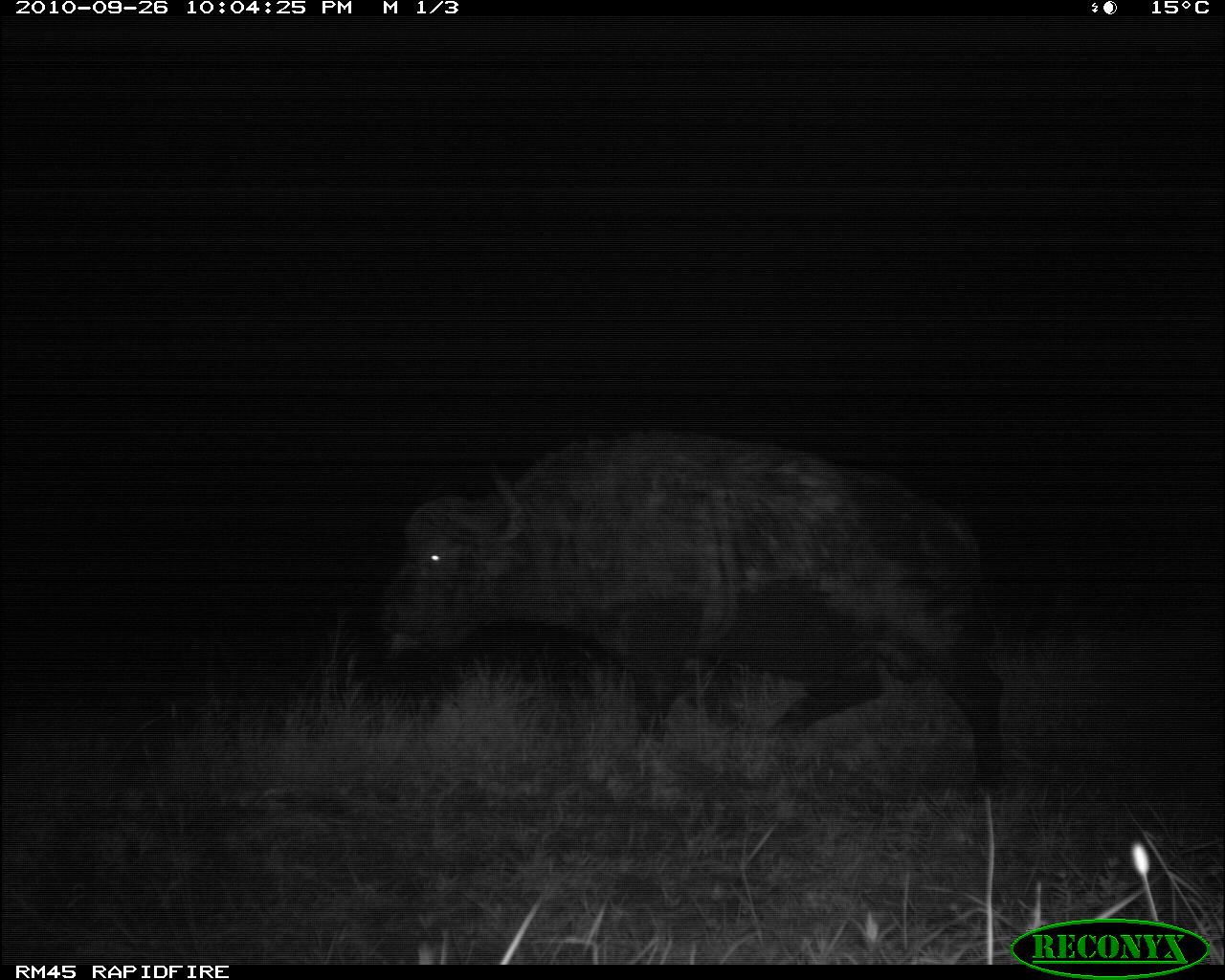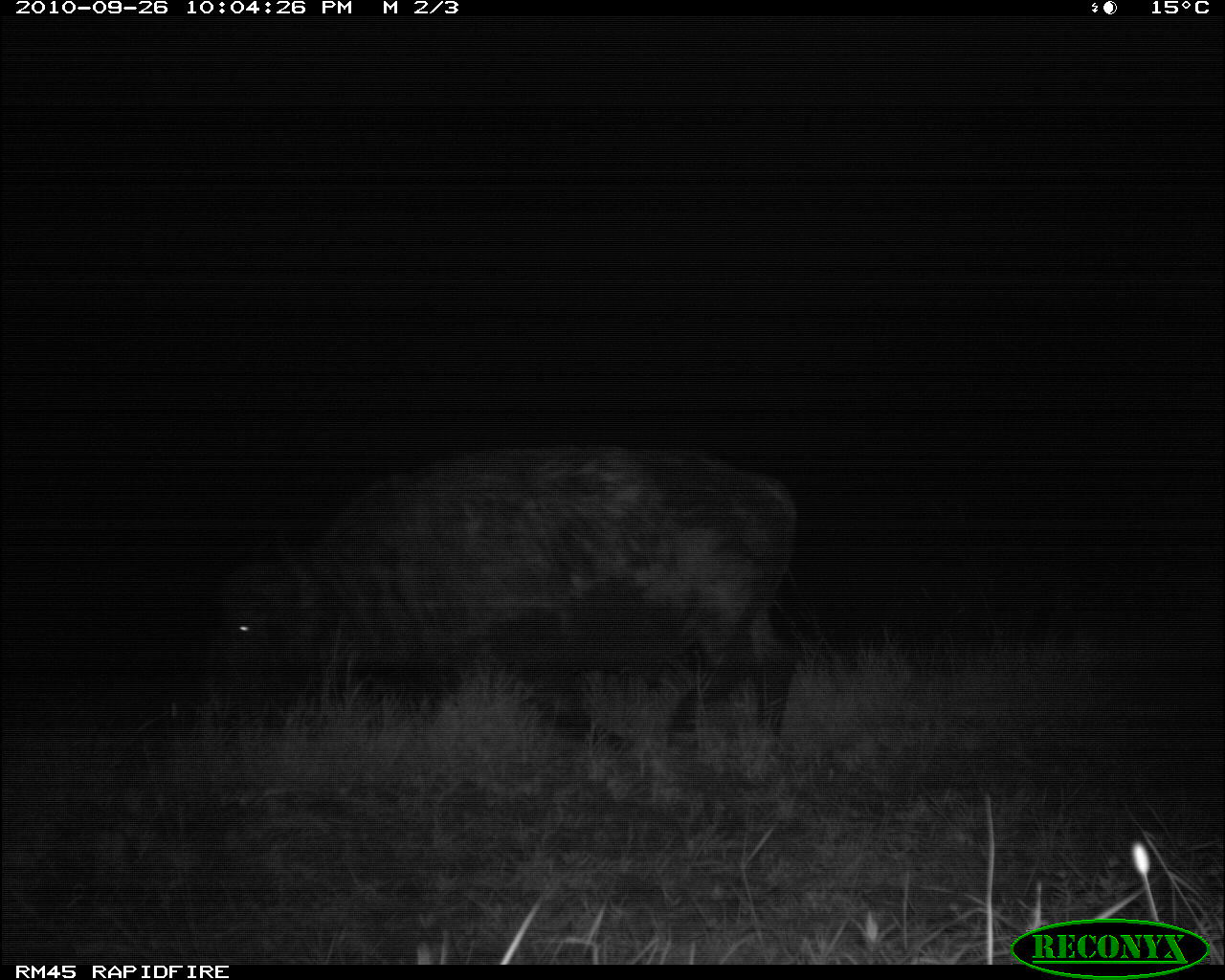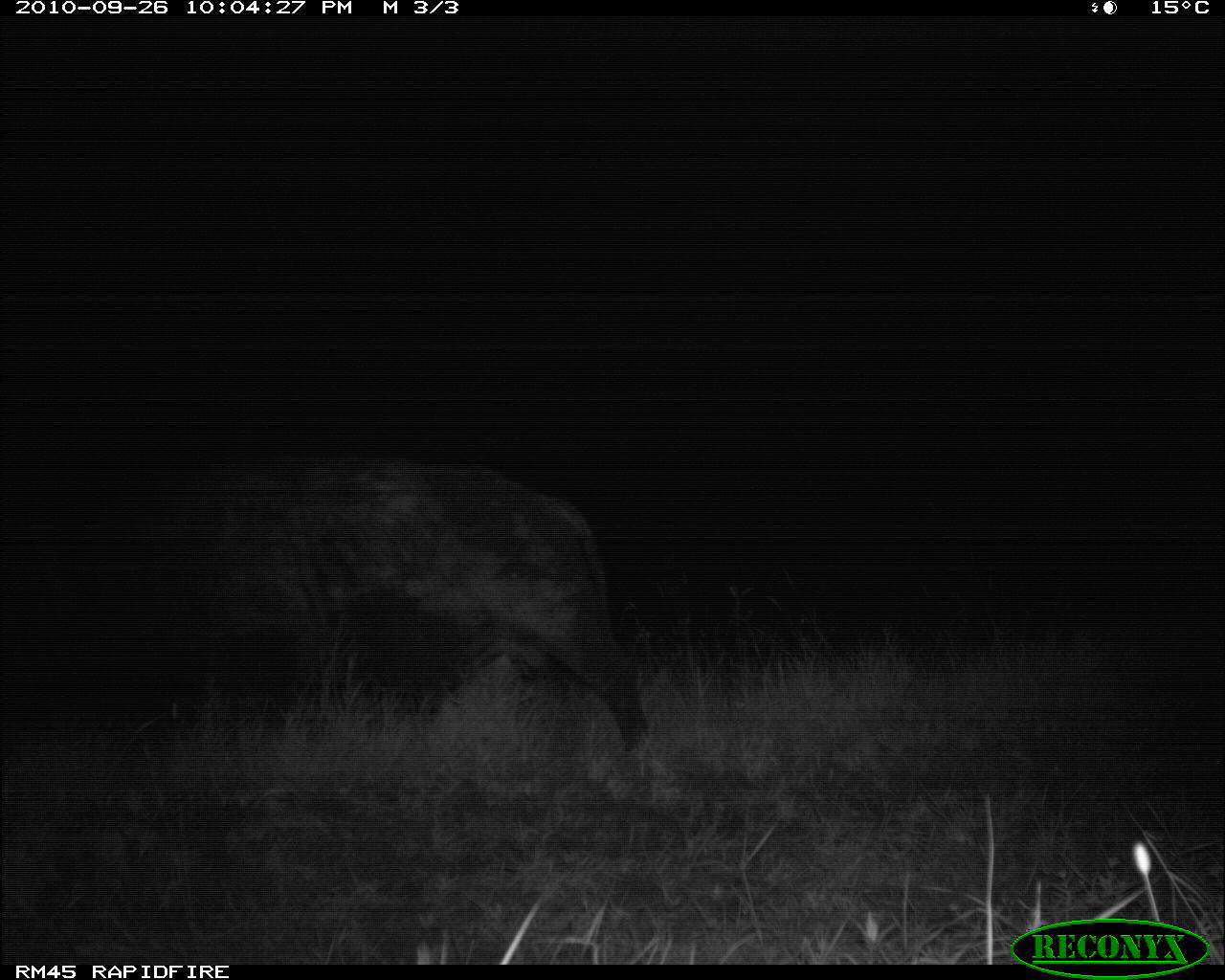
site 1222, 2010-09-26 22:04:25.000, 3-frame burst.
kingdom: Animalia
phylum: Chordata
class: Mammalia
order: Artiodactyla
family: Bovidae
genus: Syncerus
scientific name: Syncerus caffer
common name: african buffalo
Syncerus caffer (african buffalo), count 1.